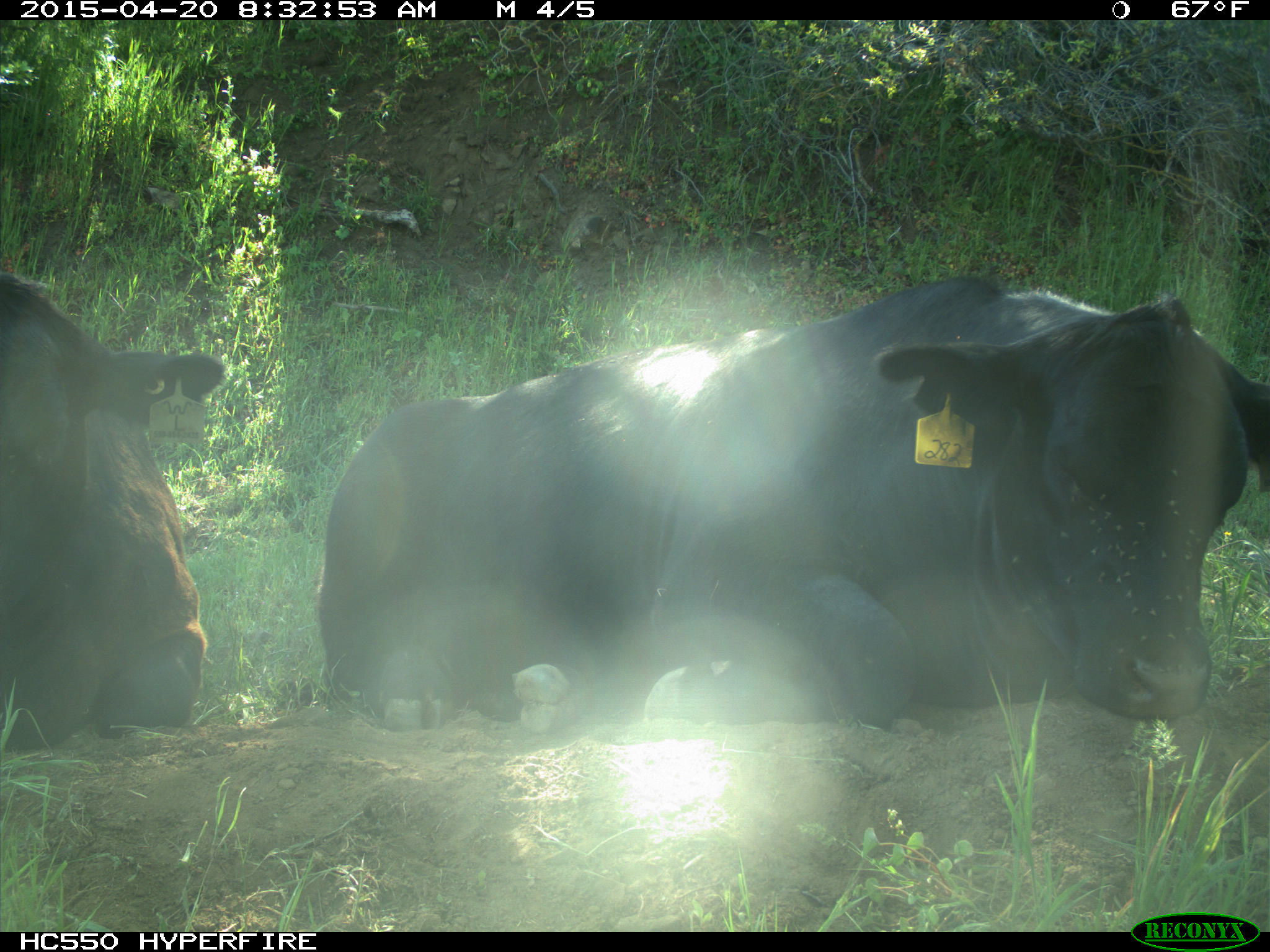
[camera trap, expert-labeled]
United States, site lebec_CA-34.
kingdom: Animalia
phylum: Chordata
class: Mammalia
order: Artiodactyla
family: Bovidae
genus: Bos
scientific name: Bos taurus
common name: domestic cow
Bos taurus (domestic cow).